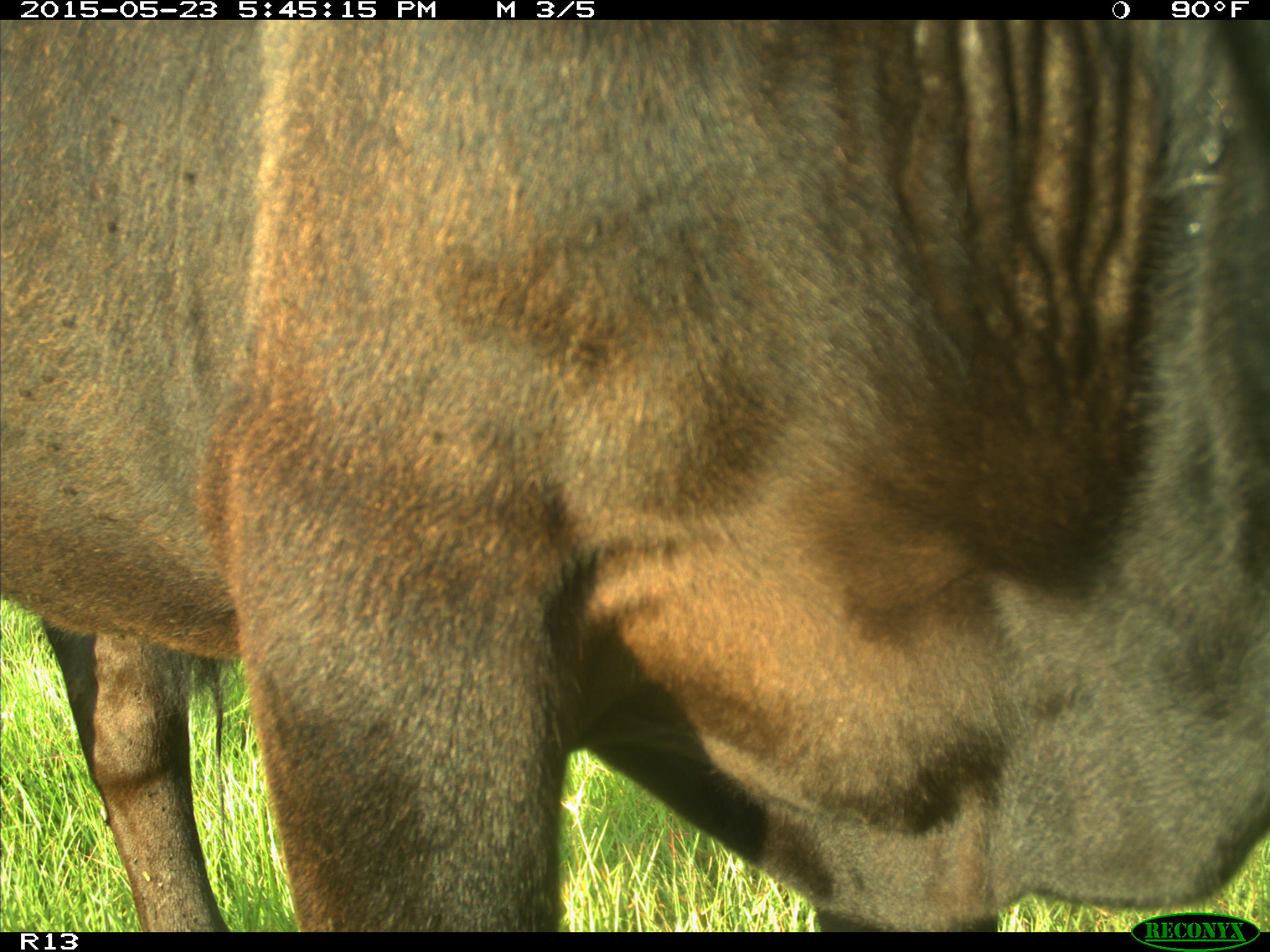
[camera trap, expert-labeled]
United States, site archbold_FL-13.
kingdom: Animalia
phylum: Chordata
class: Mammalia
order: Artiodactyla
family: Bovidae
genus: Bos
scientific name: Bos taurus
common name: domestic cow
Bos taurus (domestic cow).